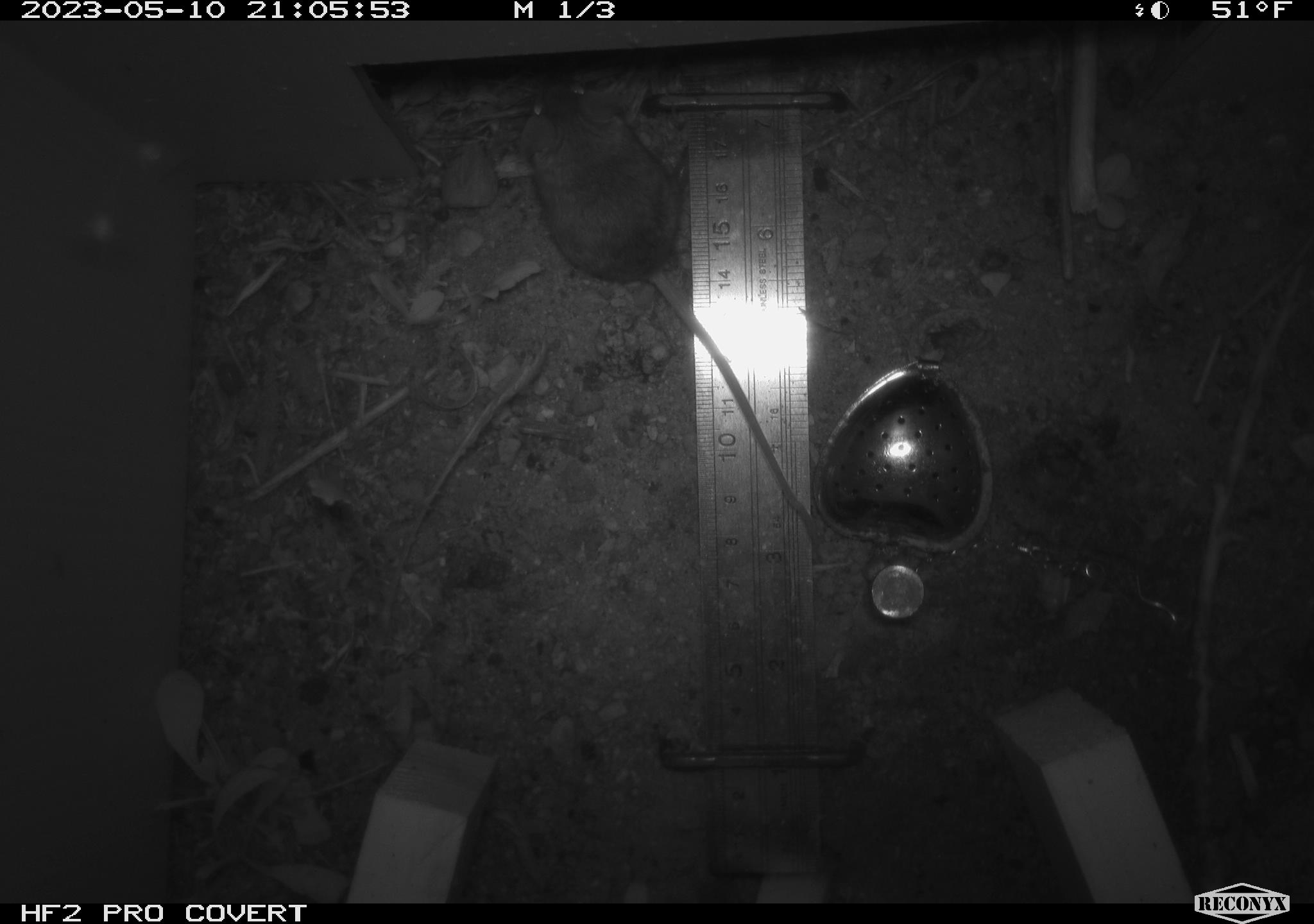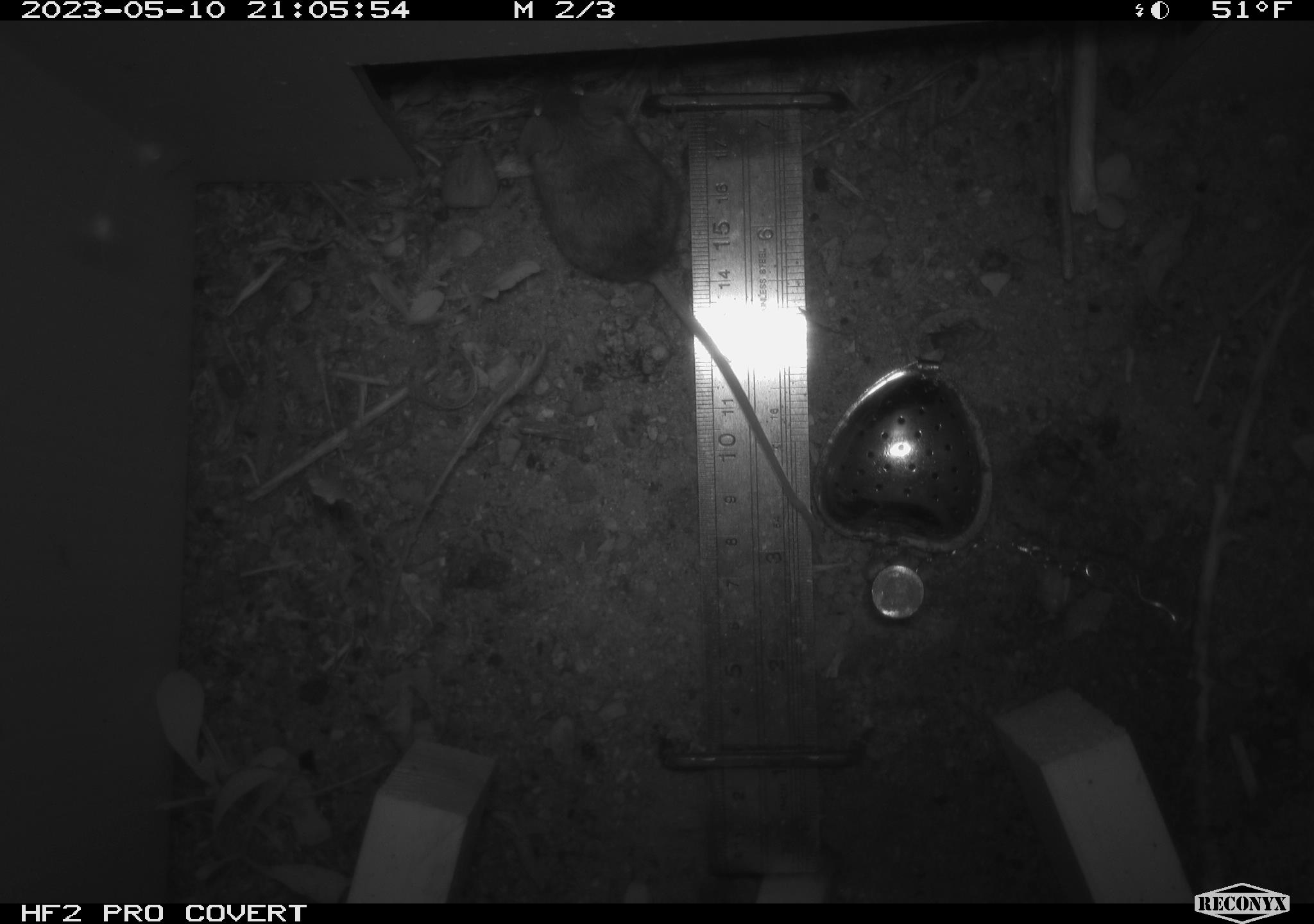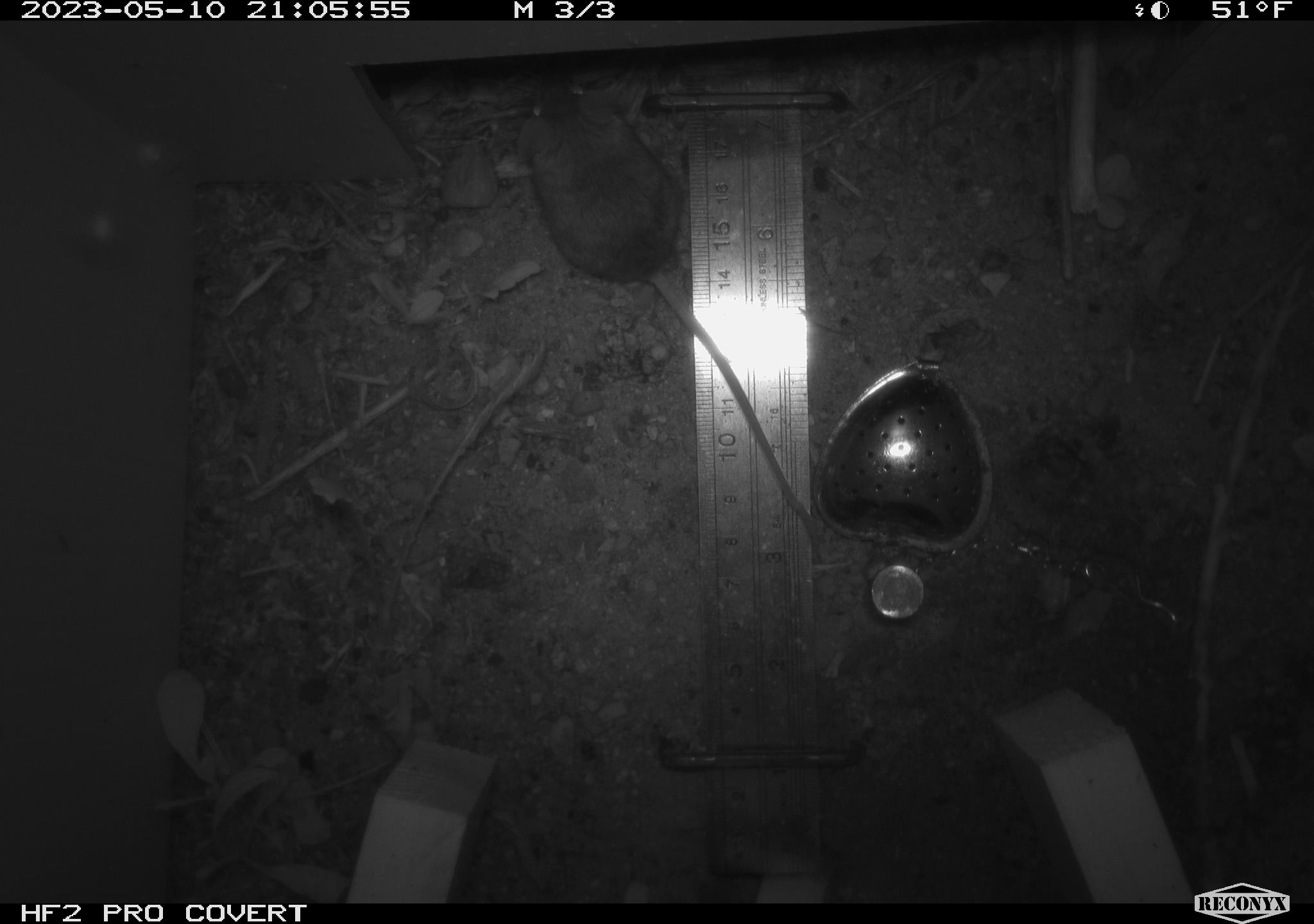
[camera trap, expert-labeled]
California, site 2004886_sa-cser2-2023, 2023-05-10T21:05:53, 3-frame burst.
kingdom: Animalia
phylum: Chordata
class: Mammalia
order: Rodentia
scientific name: Rodentia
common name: mouse species